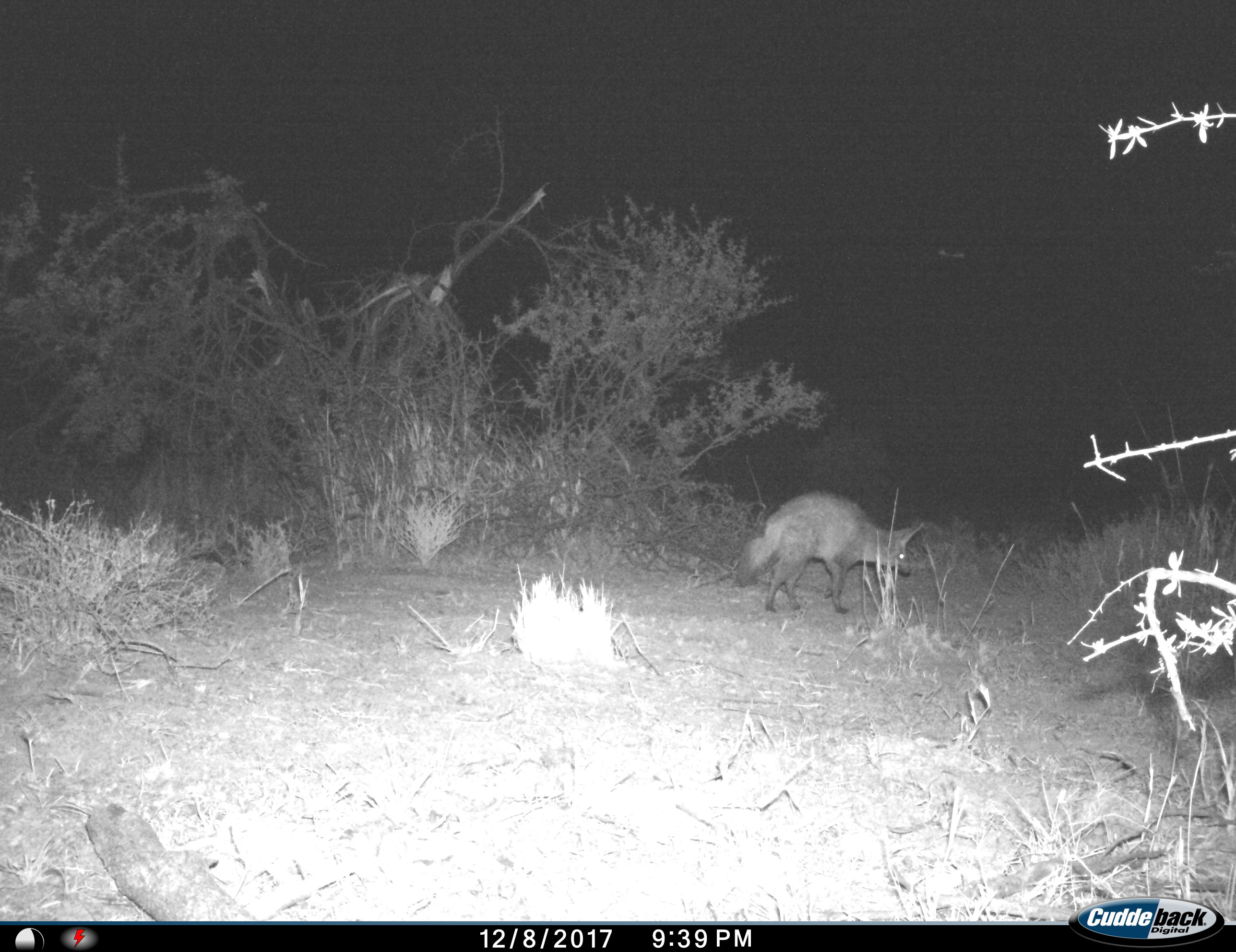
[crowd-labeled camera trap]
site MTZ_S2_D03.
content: unidentified animal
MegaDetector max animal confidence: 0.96